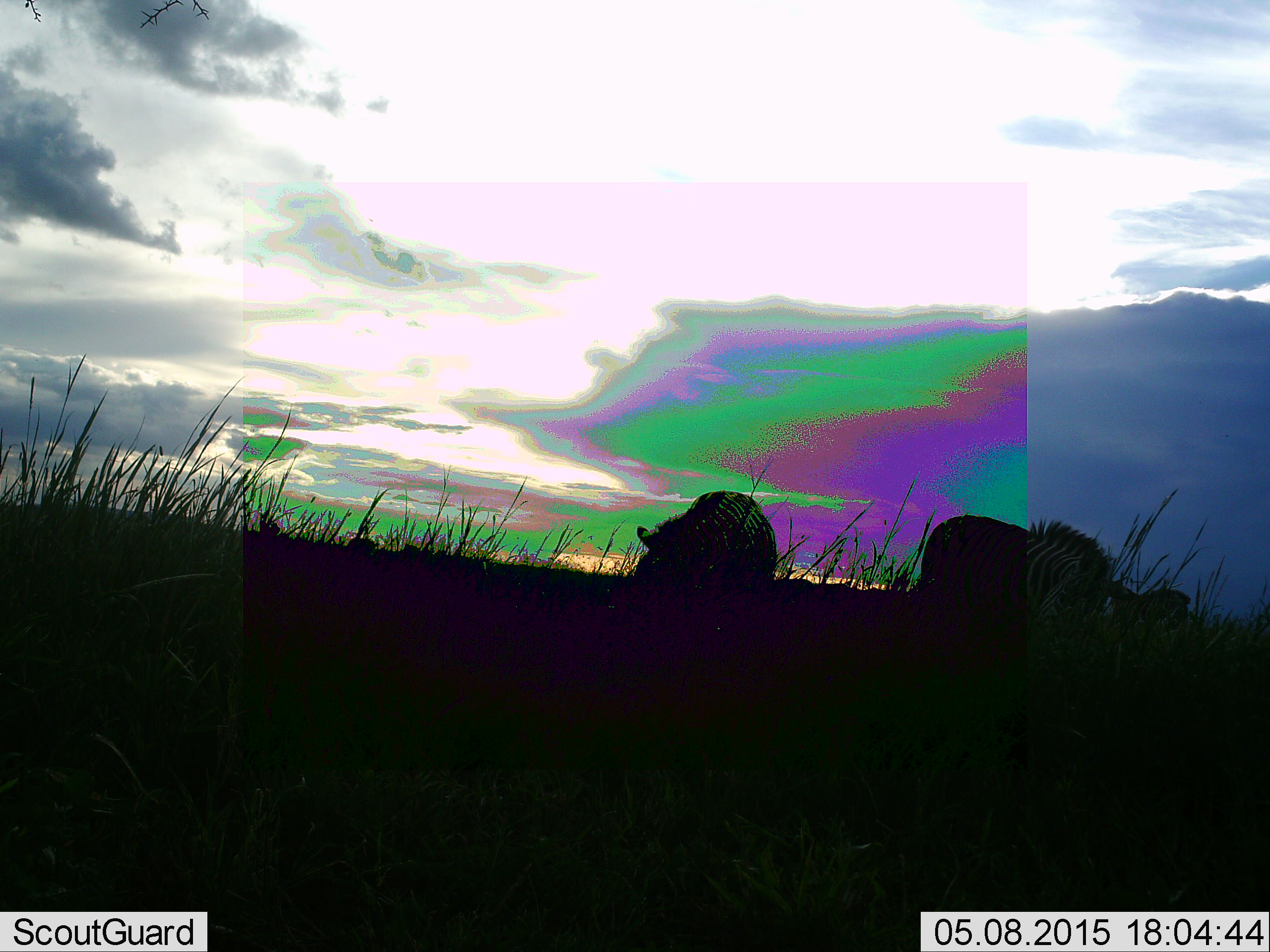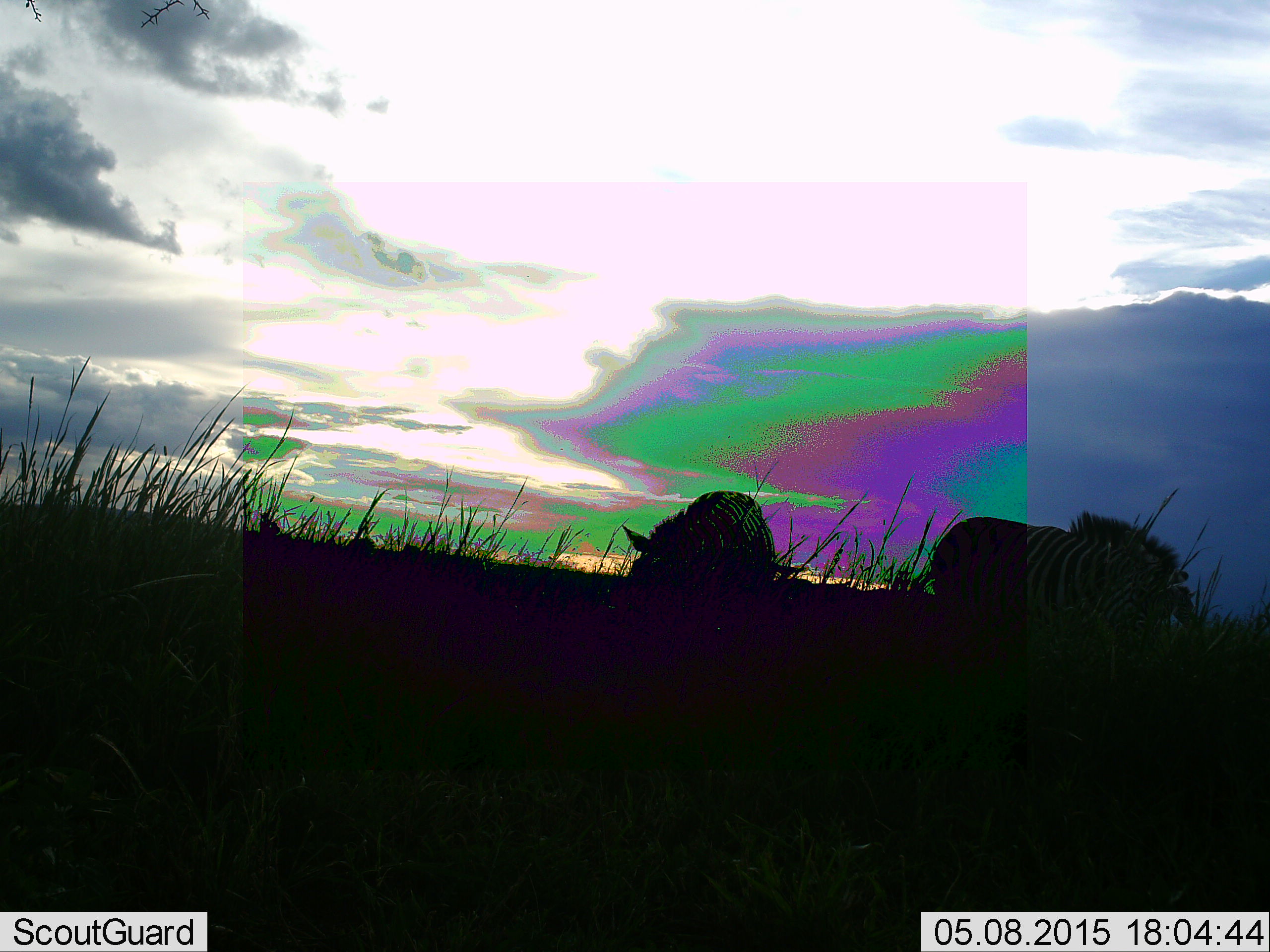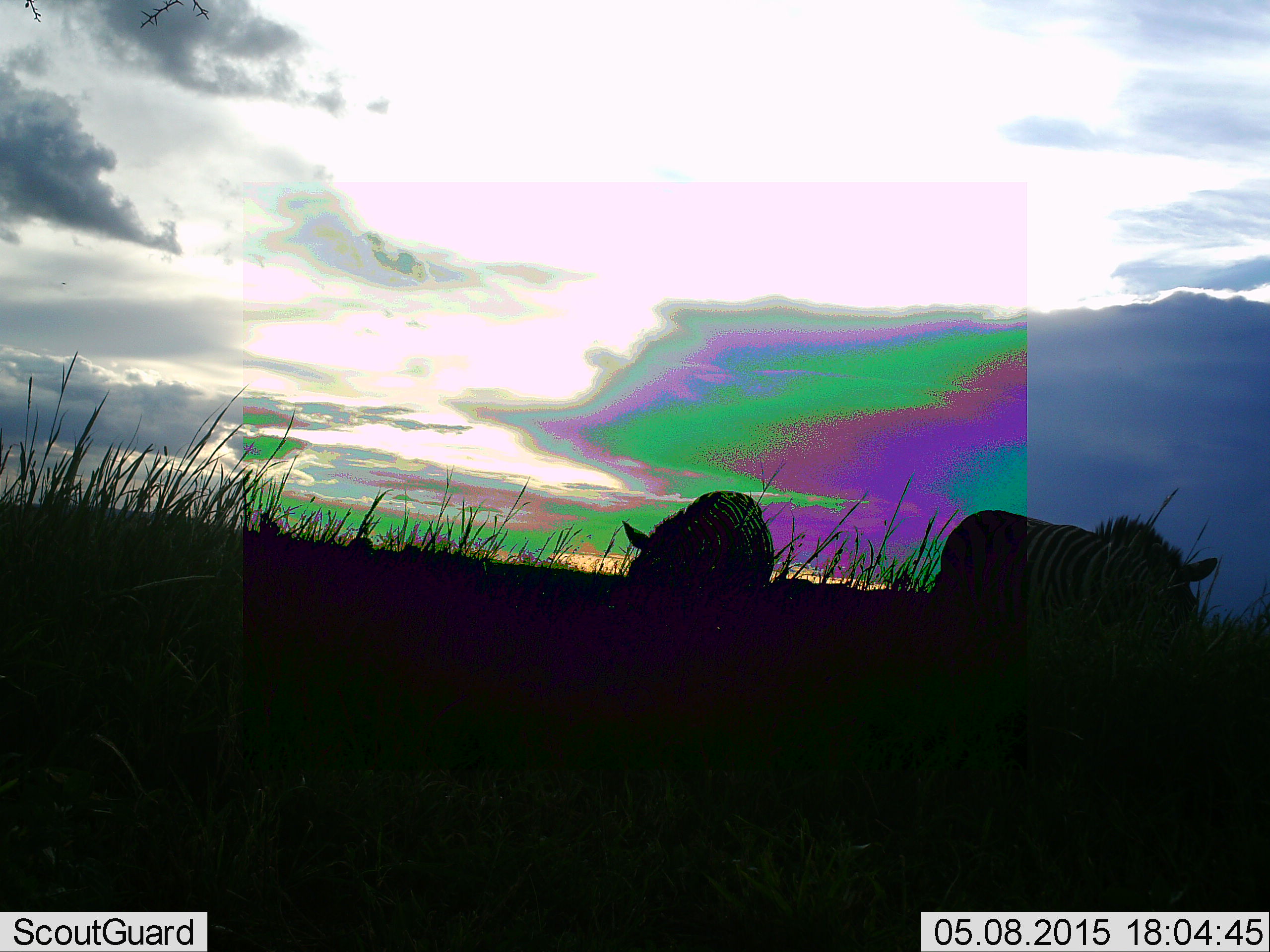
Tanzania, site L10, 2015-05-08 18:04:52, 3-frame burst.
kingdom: Animalia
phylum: Chordata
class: Mammalia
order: Perissodactyla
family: Equidae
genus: Equus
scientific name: Equus quagga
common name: plains zebra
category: zebra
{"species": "zebra (plains zebra) (Equus quagga)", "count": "2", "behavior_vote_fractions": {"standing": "40%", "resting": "0%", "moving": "30%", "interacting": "0%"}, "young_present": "0%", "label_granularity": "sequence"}